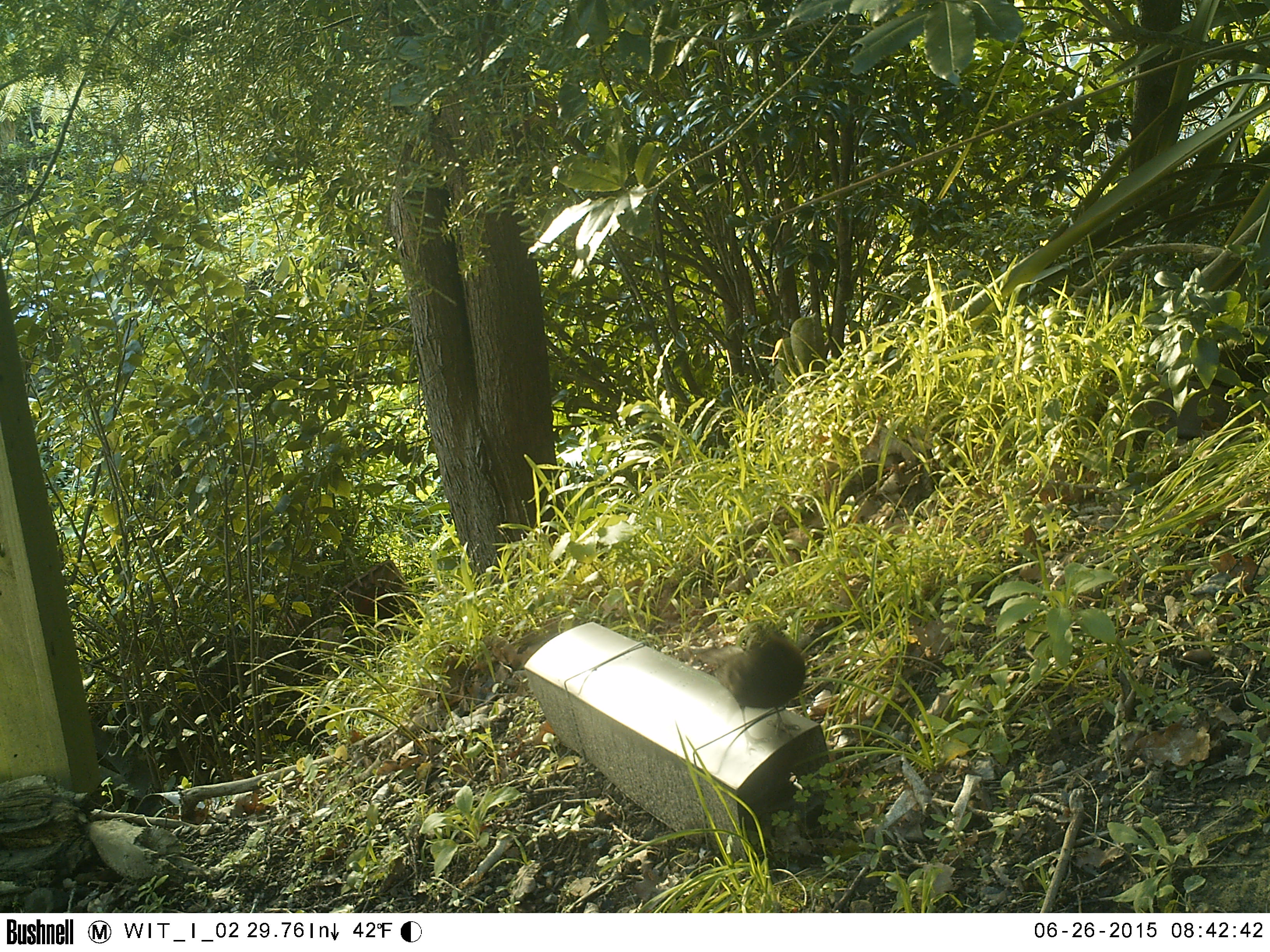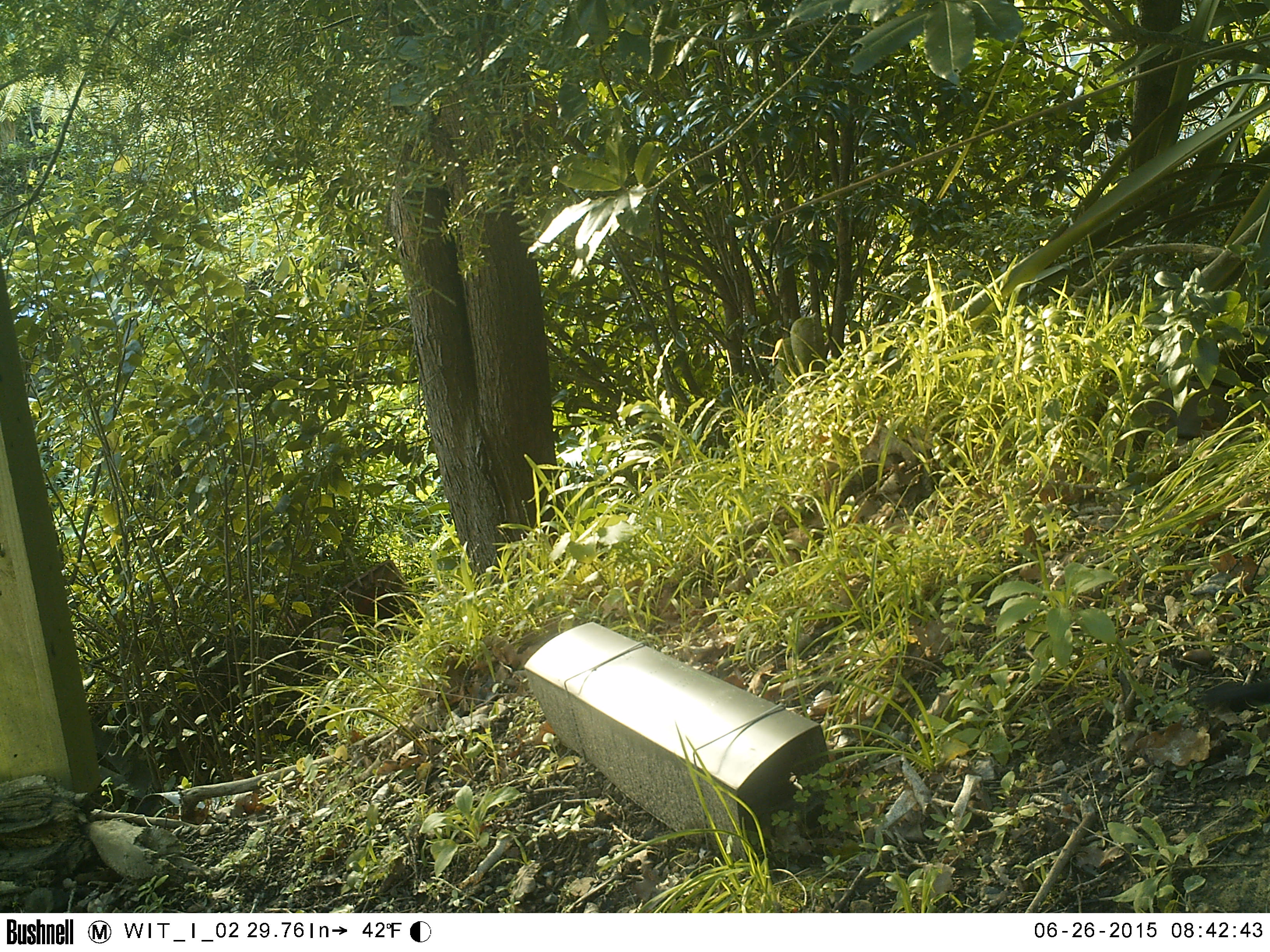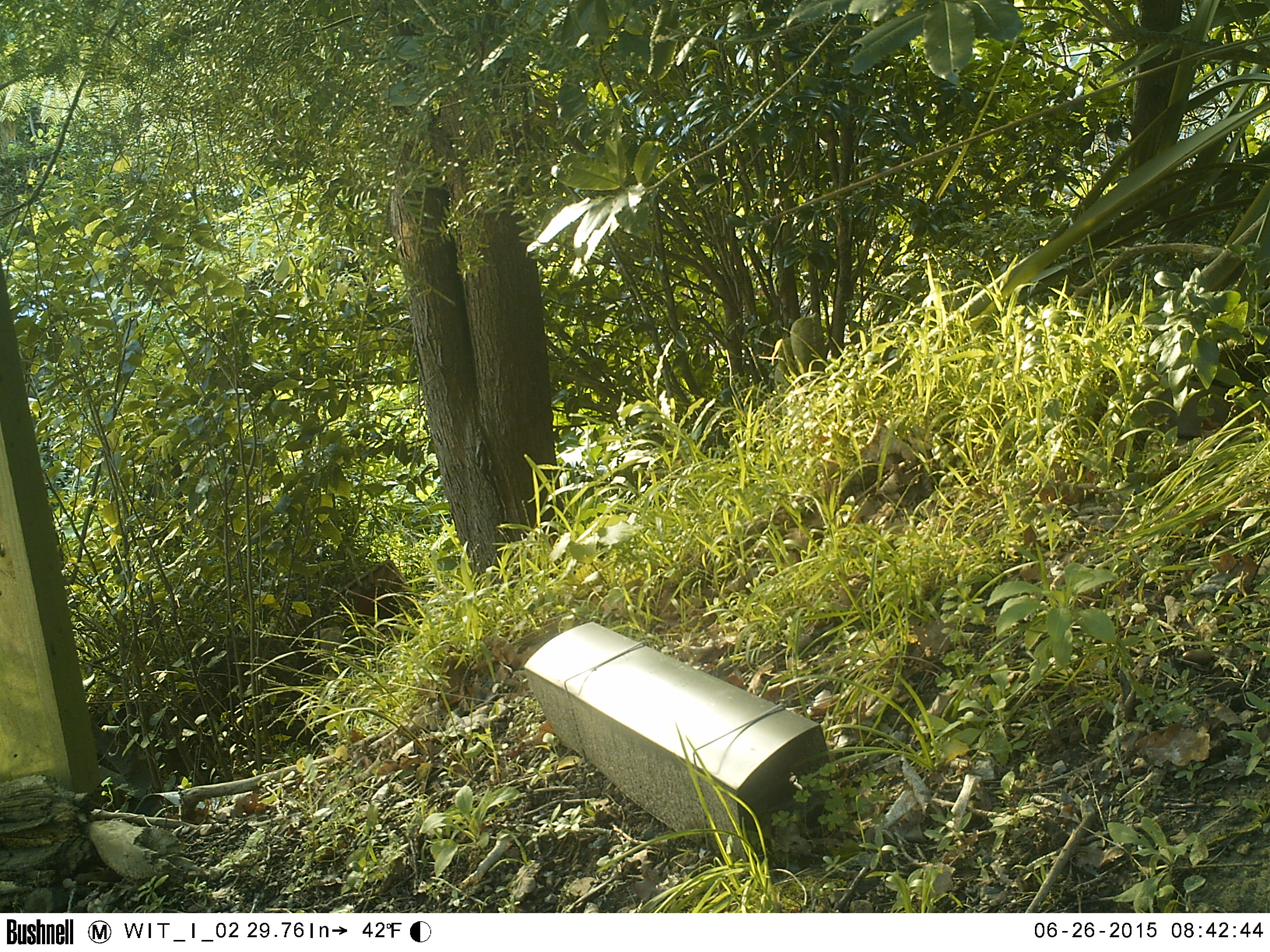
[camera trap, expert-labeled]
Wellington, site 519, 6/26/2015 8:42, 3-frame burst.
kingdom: Animalia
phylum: Chordata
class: Aves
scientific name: Aves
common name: bird